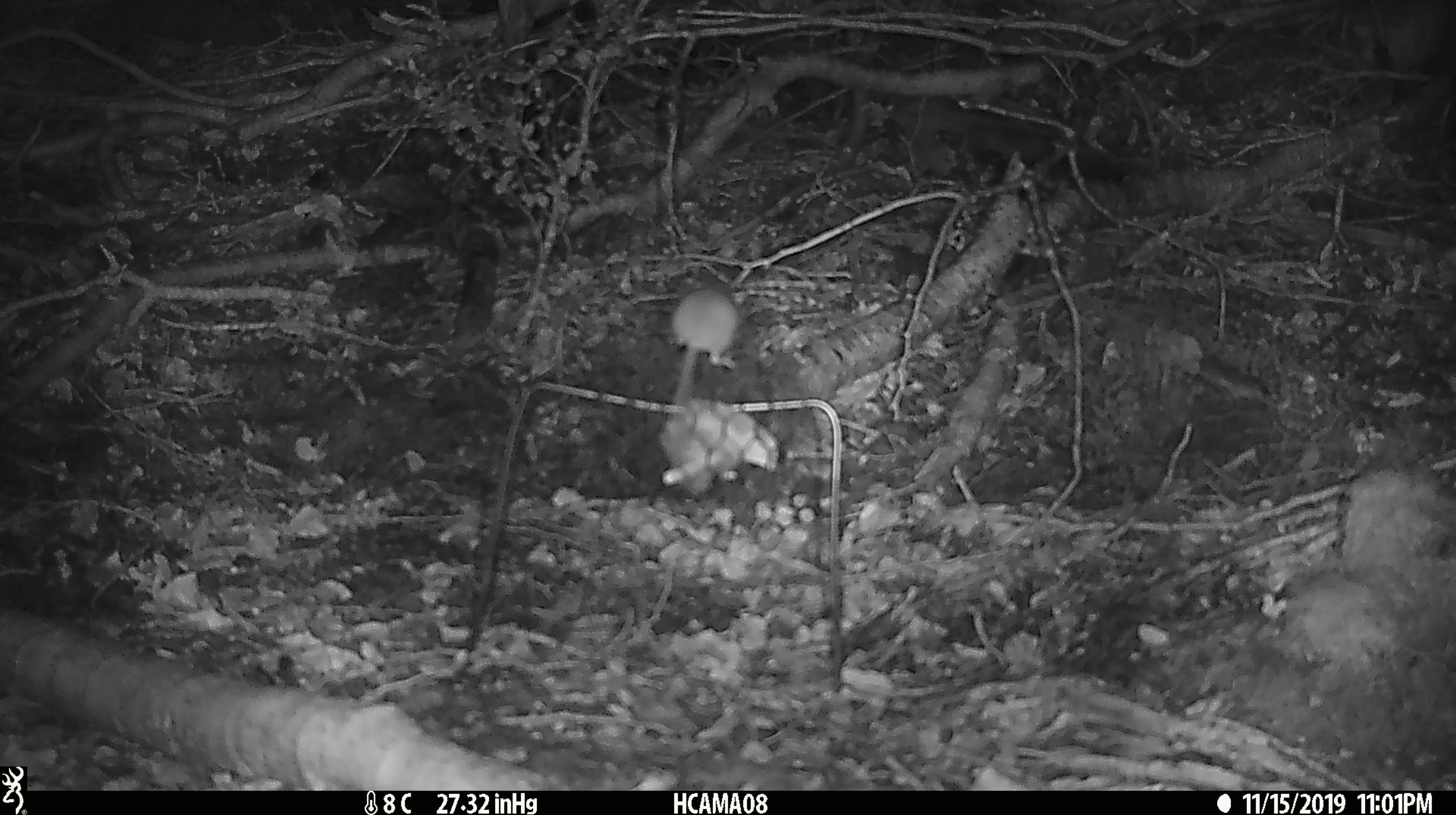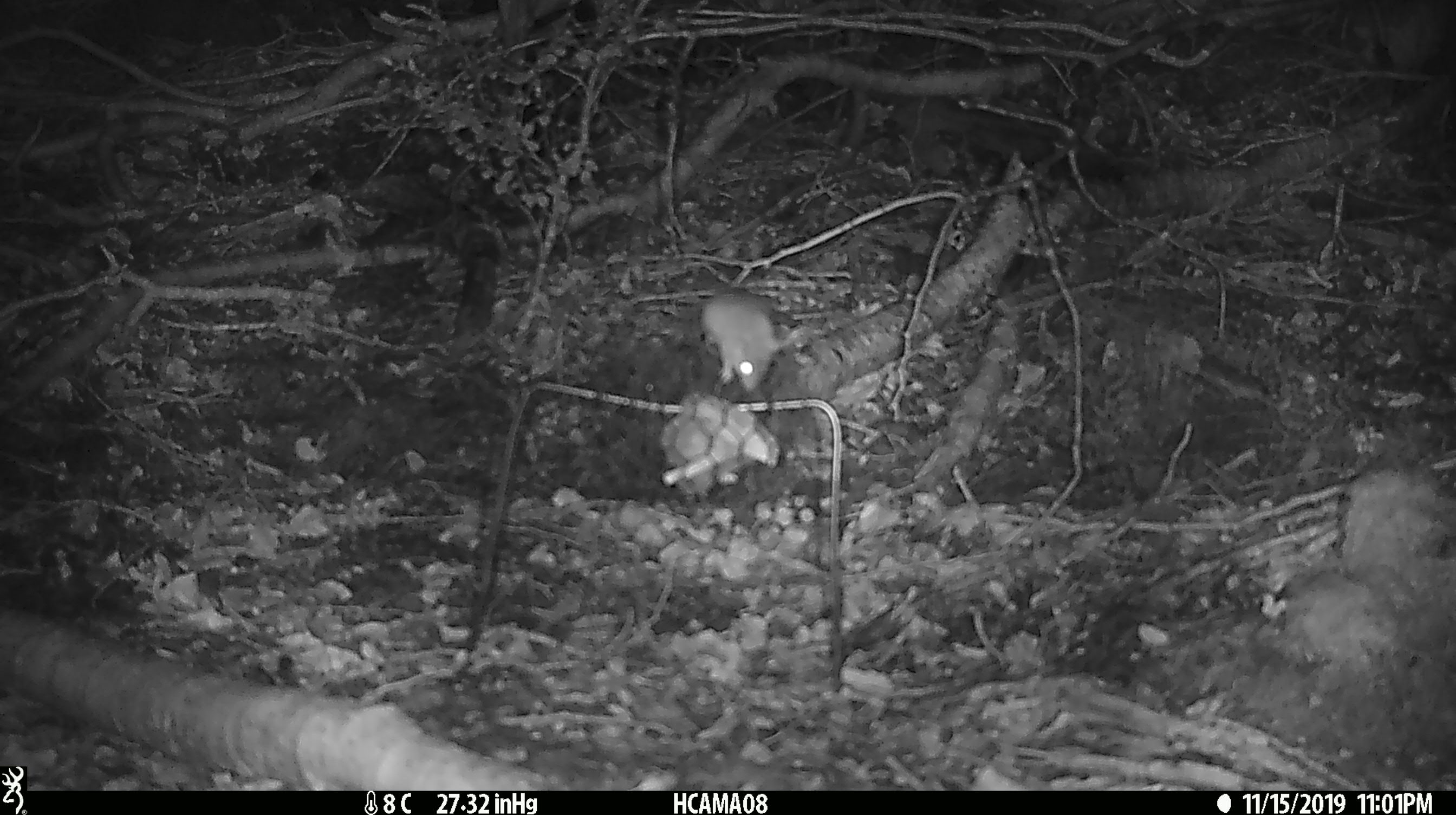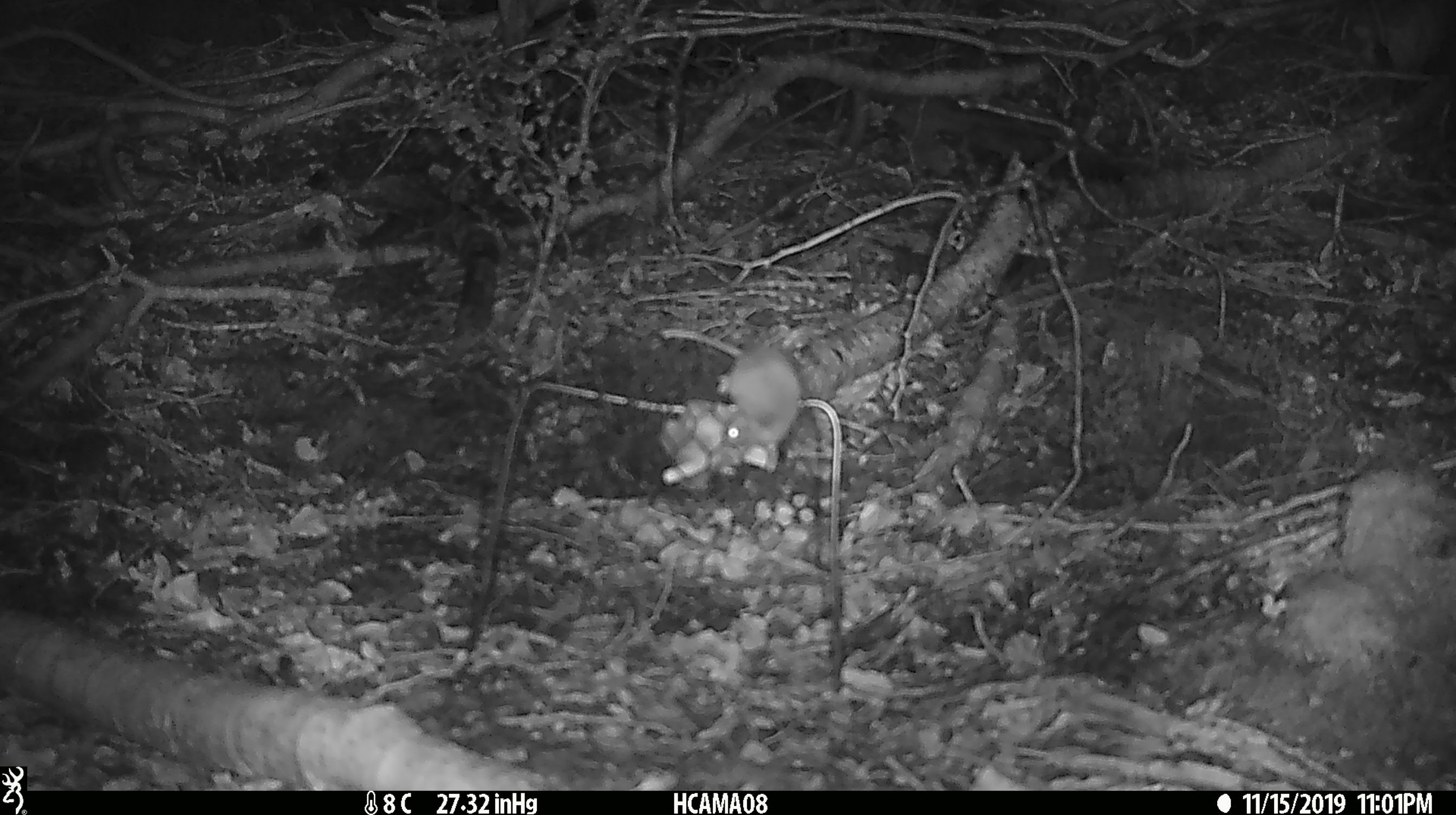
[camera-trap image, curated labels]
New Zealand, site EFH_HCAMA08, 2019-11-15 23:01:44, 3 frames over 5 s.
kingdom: Animalia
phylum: Chordata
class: Mammalia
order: Rodentia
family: Muridae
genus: Mus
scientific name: Mus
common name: mouse